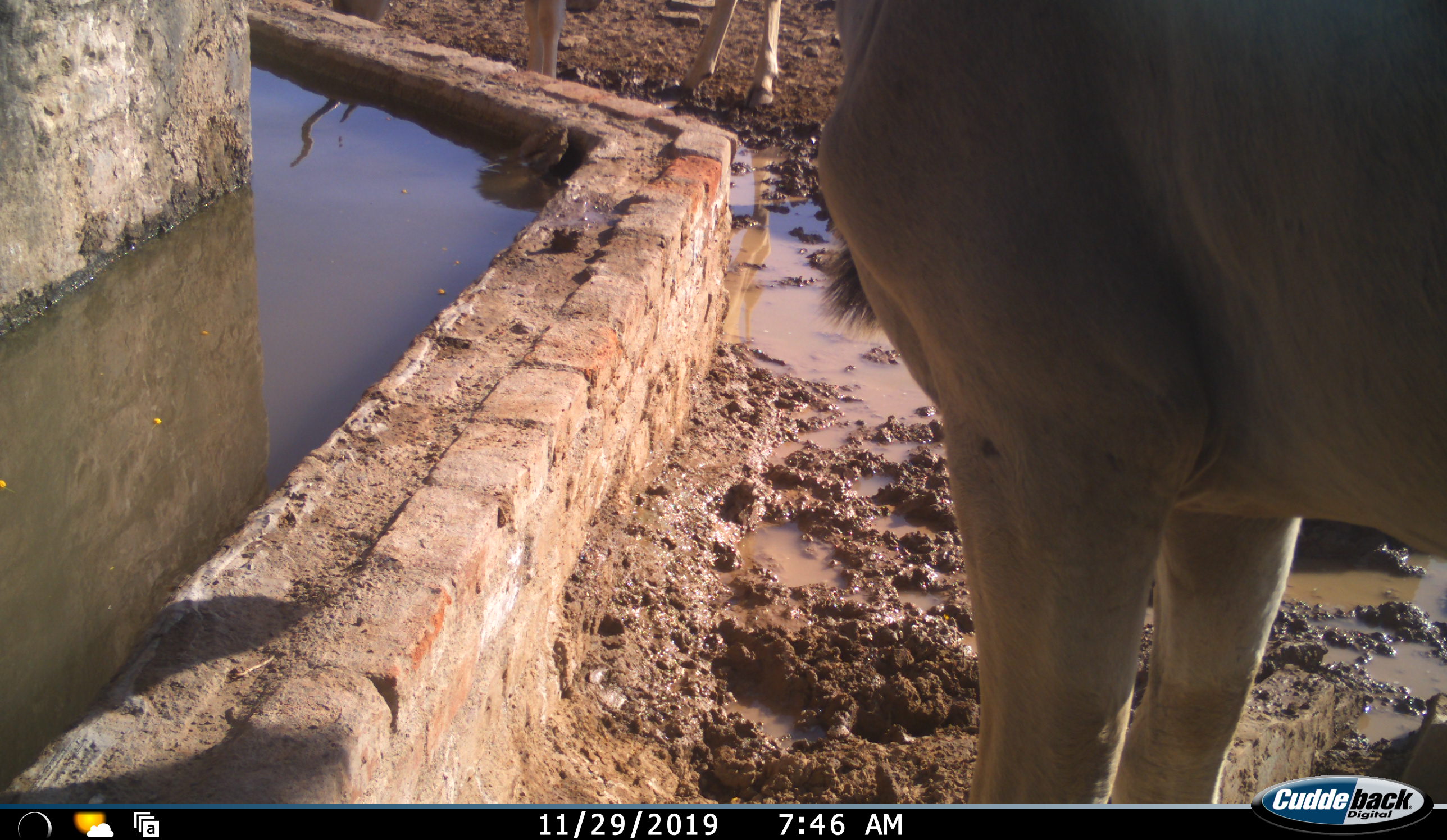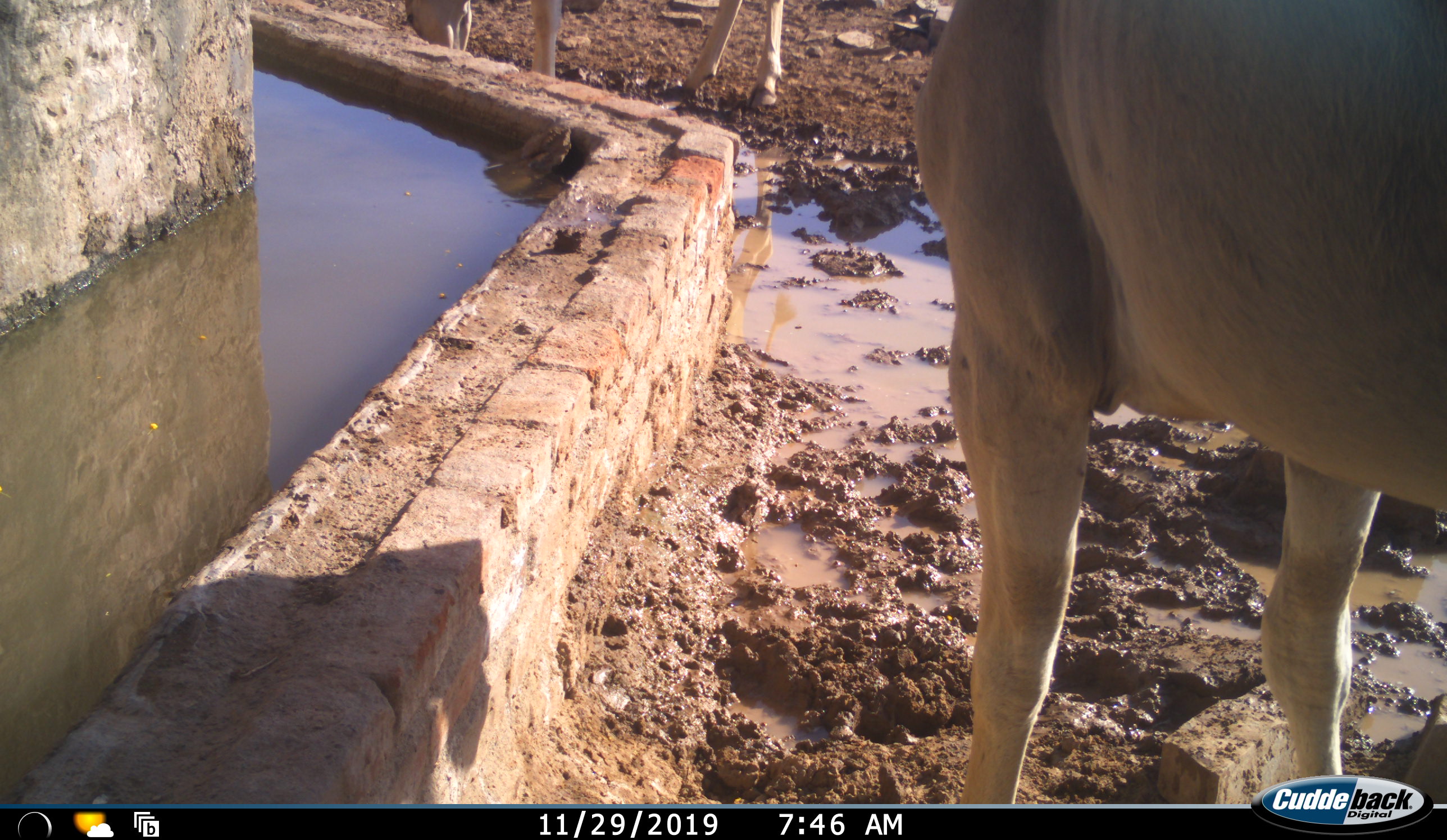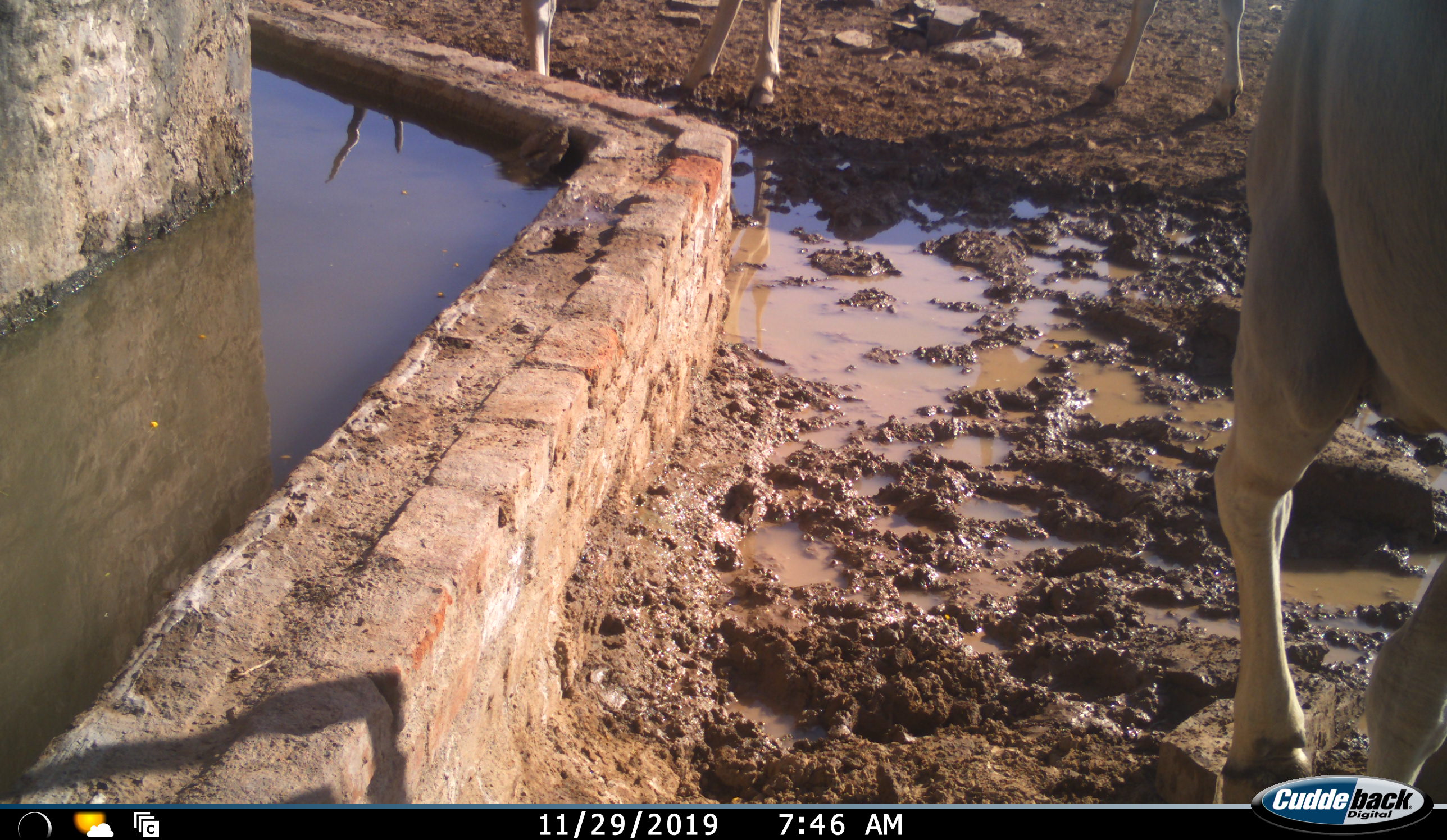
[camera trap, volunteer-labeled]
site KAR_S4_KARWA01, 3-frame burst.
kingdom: Animalia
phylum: Chordata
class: Mammalia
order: Artiodactyla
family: Bovidae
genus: Tragelaphus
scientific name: Tragelaphus oryx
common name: eland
Eland (Tragelaphus oryx), count 3. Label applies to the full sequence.